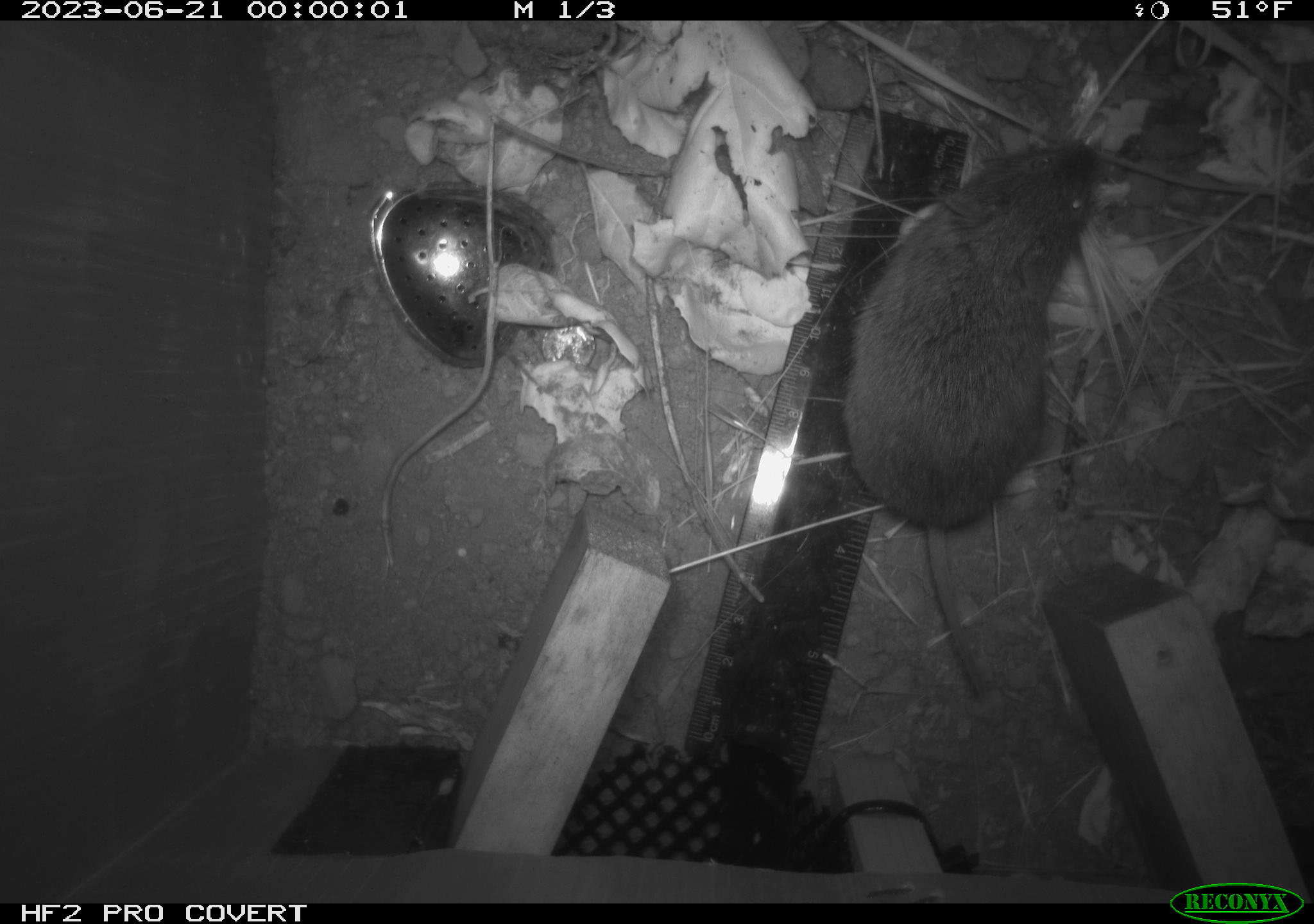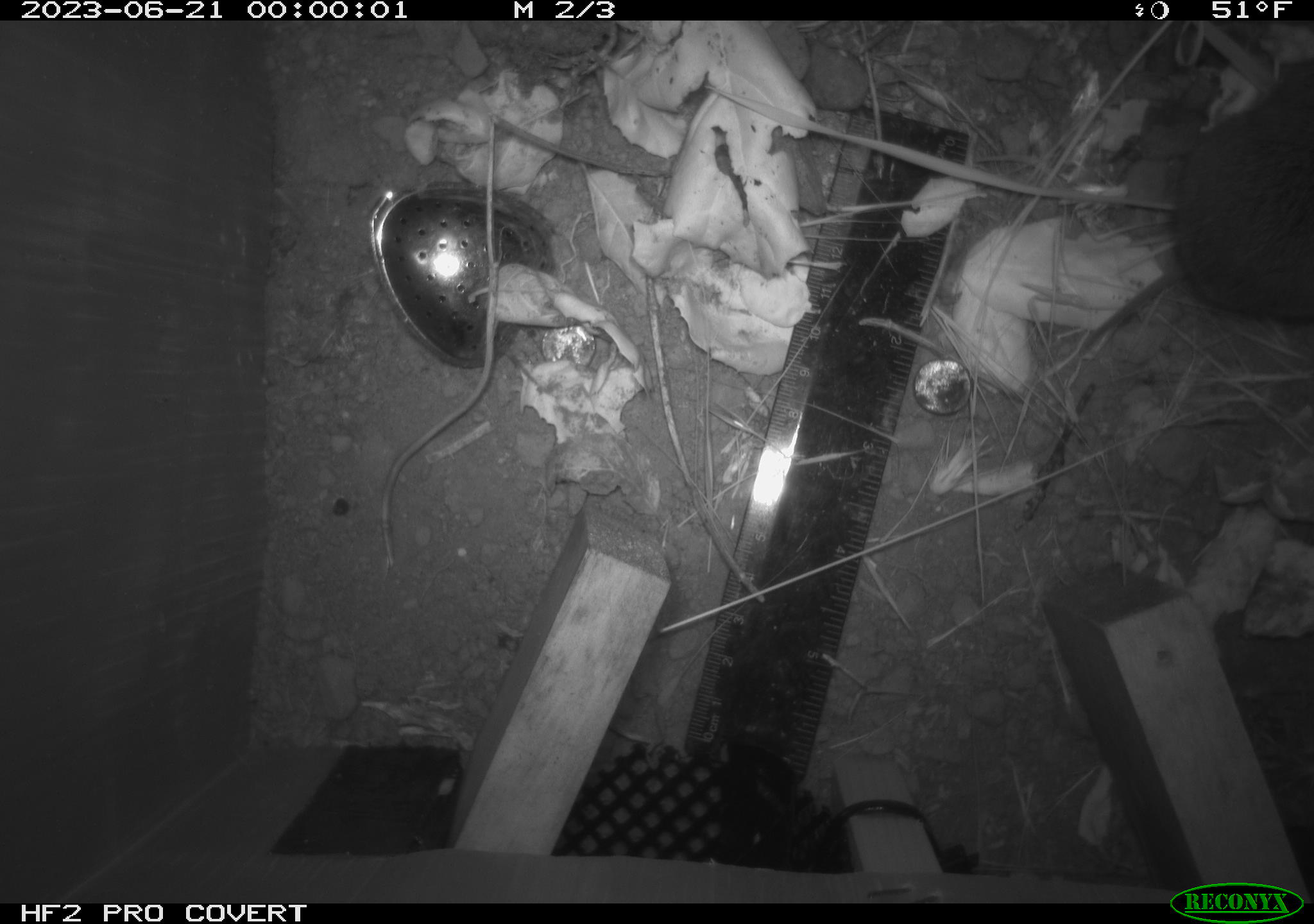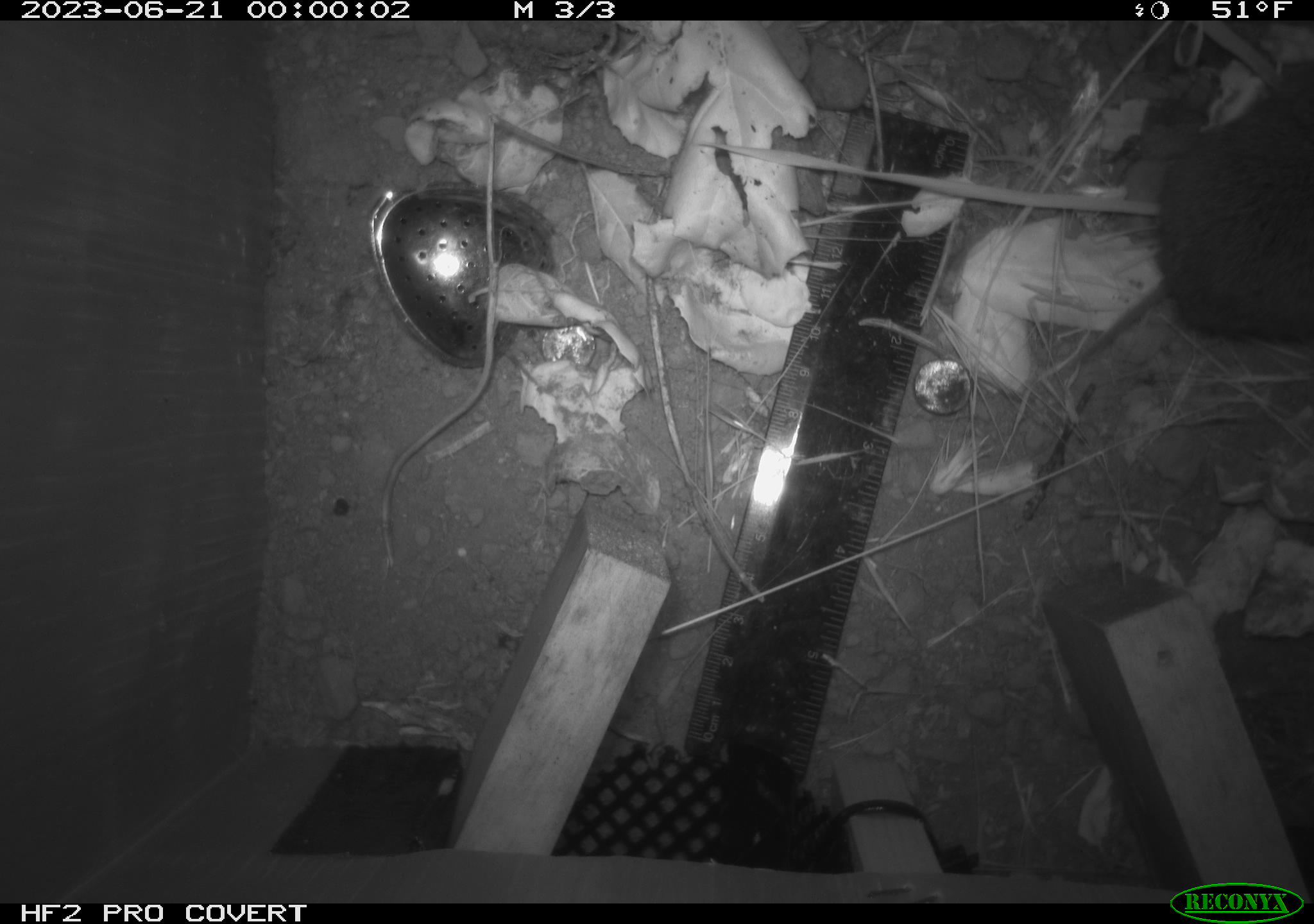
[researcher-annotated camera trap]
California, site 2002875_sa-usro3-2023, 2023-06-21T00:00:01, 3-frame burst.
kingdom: Animalia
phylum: Chordata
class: Mammalia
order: Rodentia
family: Cricetidae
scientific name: Arvicolinae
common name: voles, lemmings, and muskrats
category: arvicolinae subfamily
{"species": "arvicolinae subfamily (voles, lemmings, and muskrats) (Arvicolinae)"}